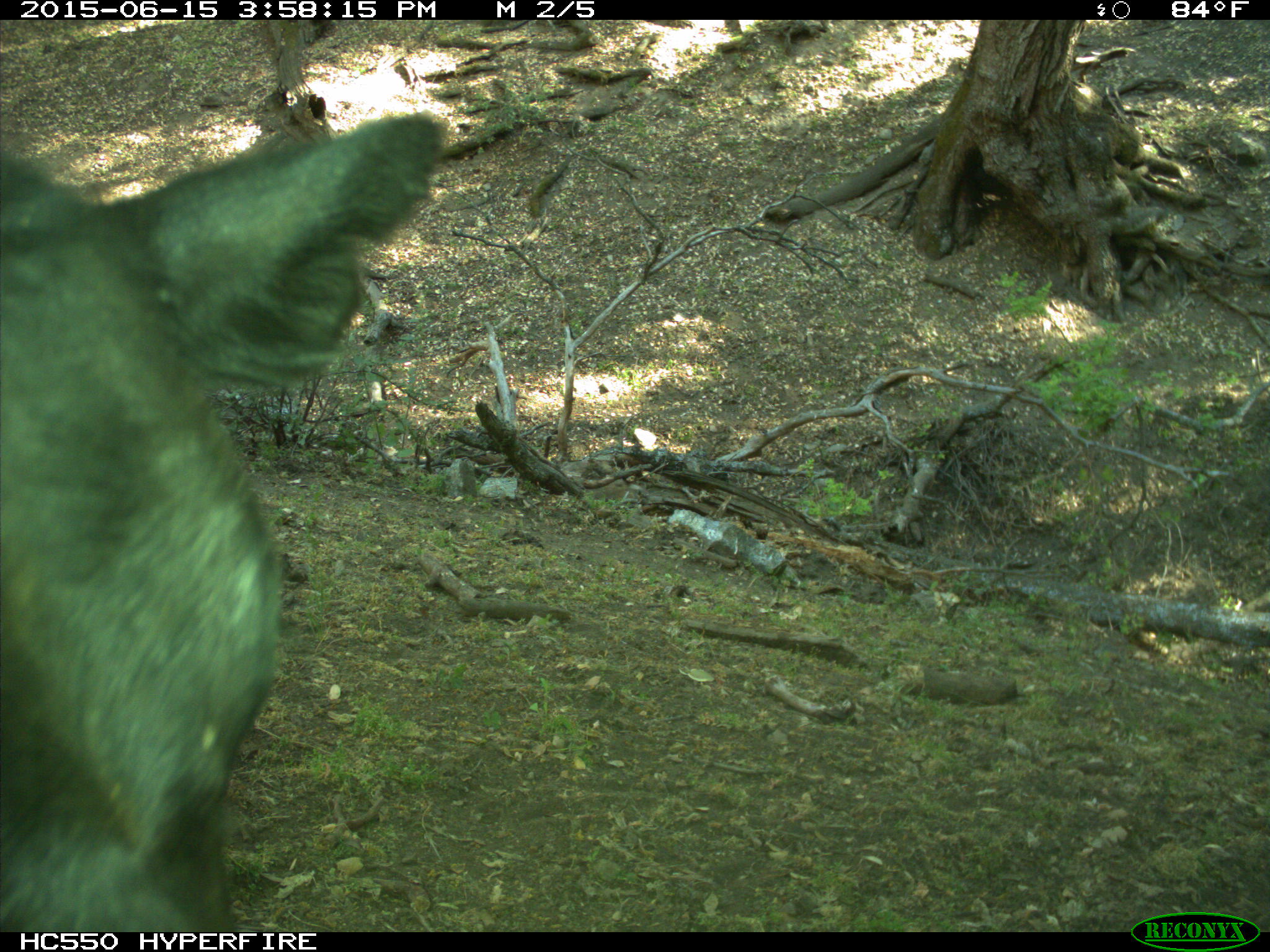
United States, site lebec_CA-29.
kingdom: Animalia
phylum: Chordata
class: Mammalia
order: Artiodactyla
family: Bovidae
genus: Bos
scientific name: Bos taurus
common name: domestic cow